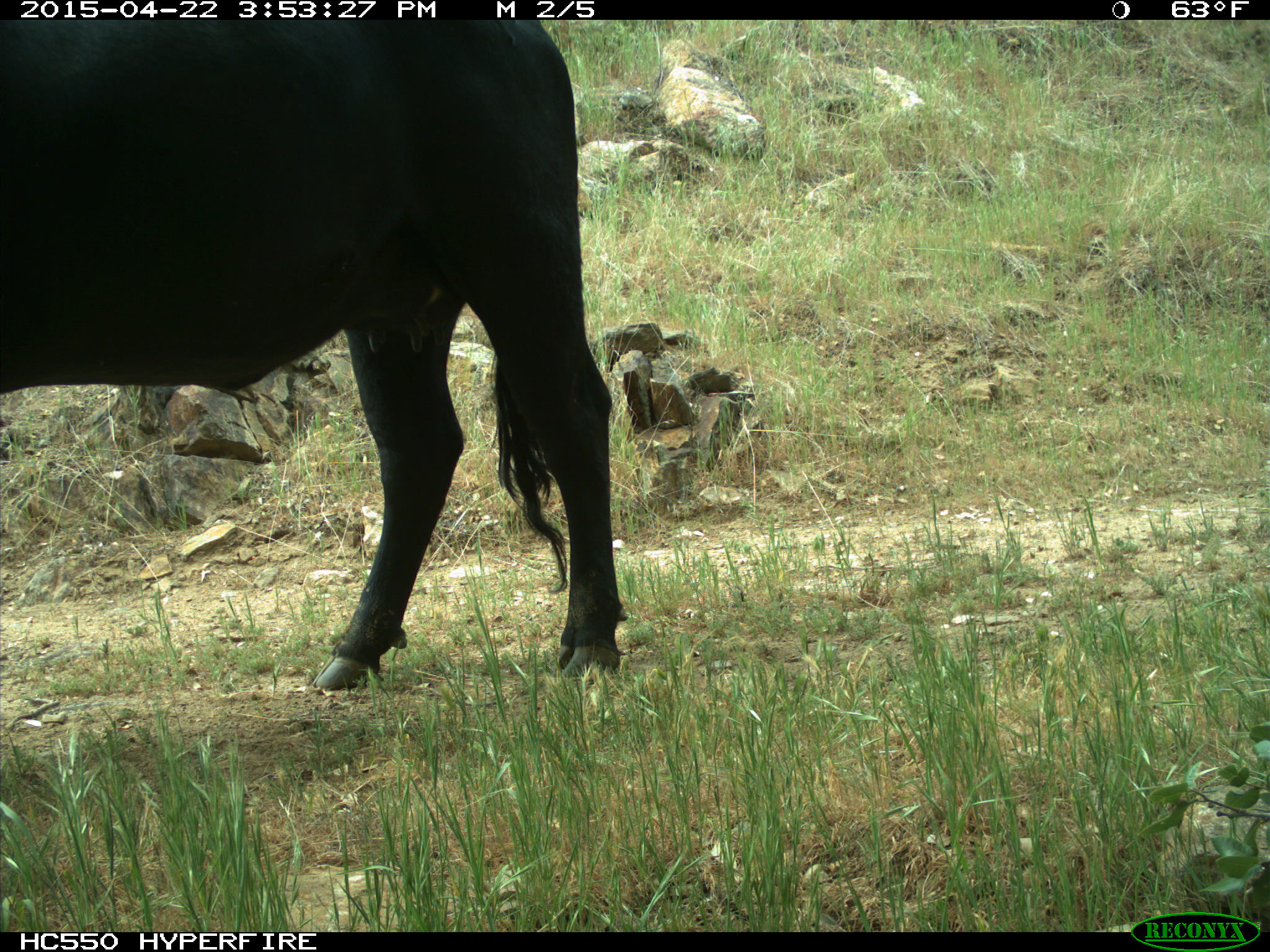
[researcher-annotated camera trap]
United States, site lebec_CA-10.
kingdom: Animalia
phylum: Chordata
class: Mammalia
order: Artiodactyla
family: Bovidae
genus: Bos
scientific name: Bos taurus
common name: domestic cow